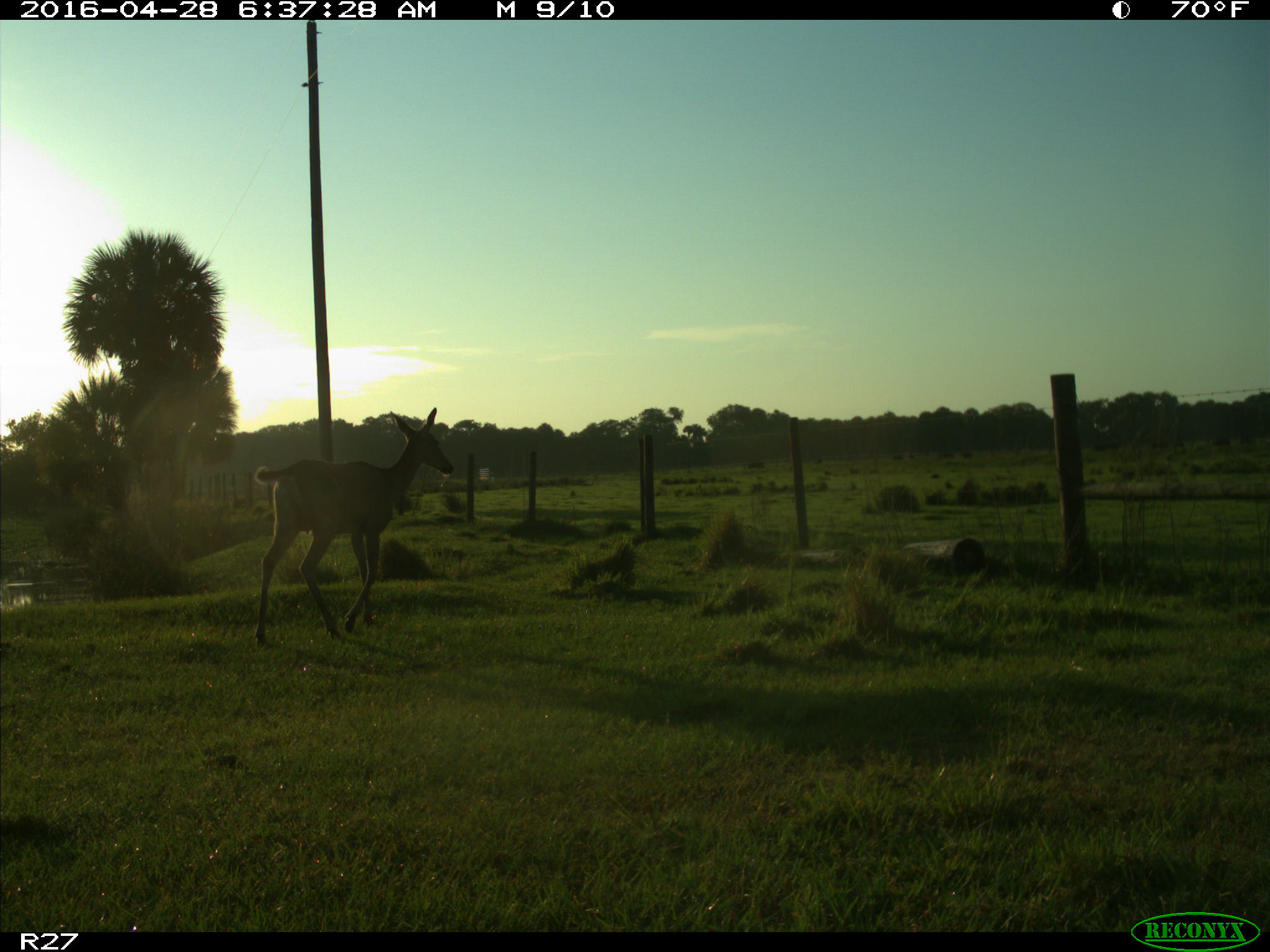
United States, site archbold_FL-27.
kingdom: Animalia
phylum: Chordata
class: Mammalia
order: Artiodactyla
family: Cervidae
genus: Odocoileus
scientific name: Odocoileus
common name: deer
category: unidentified deer